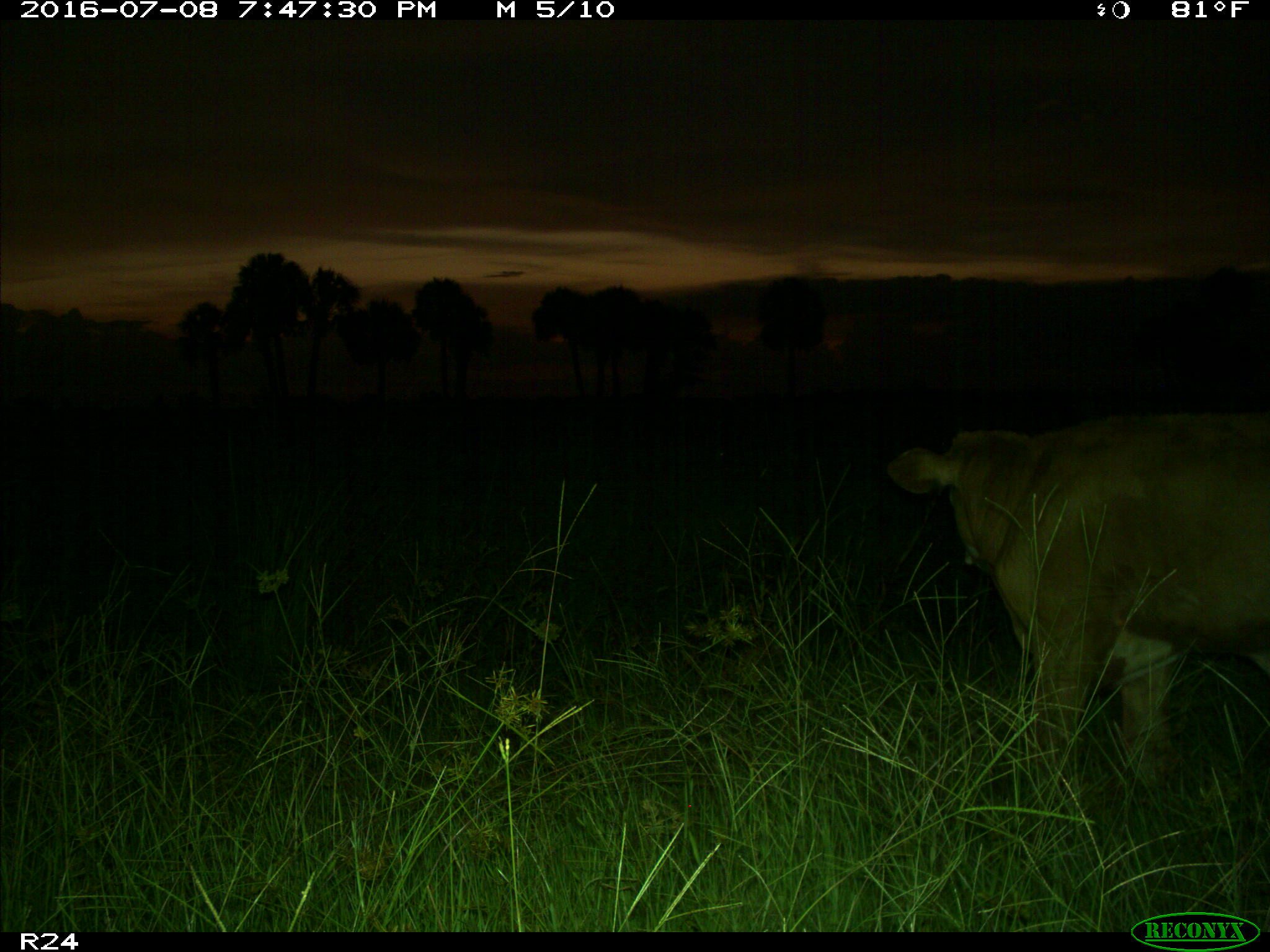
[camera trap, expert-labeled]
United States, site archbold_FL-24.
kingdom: Animalia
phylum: Chordata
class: Mammalia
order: Artiodactyla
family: Bovidae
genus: Bos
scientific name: Bos taurus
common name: domestic cow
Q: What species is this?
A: Bos taurus (domestic cow).